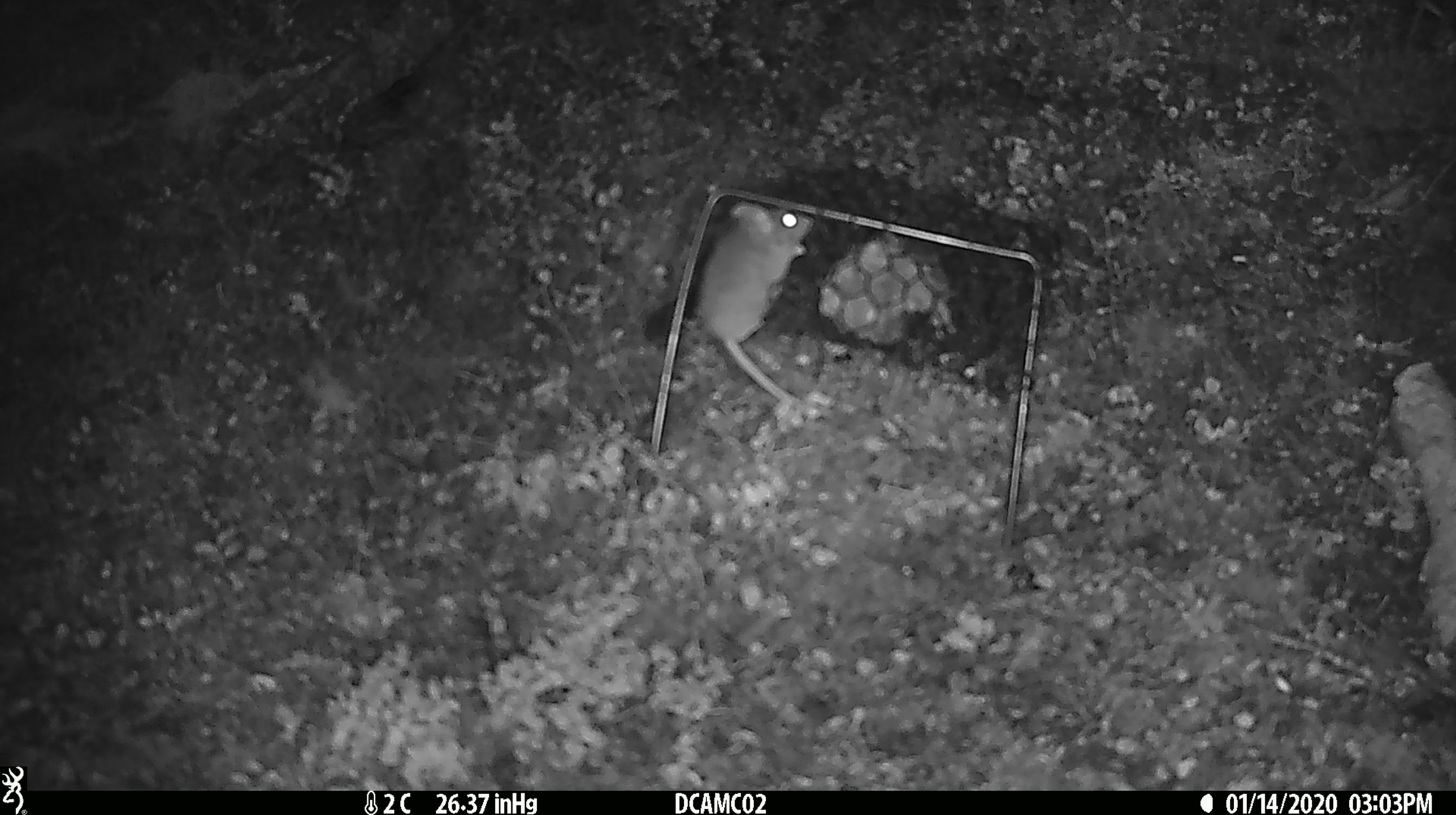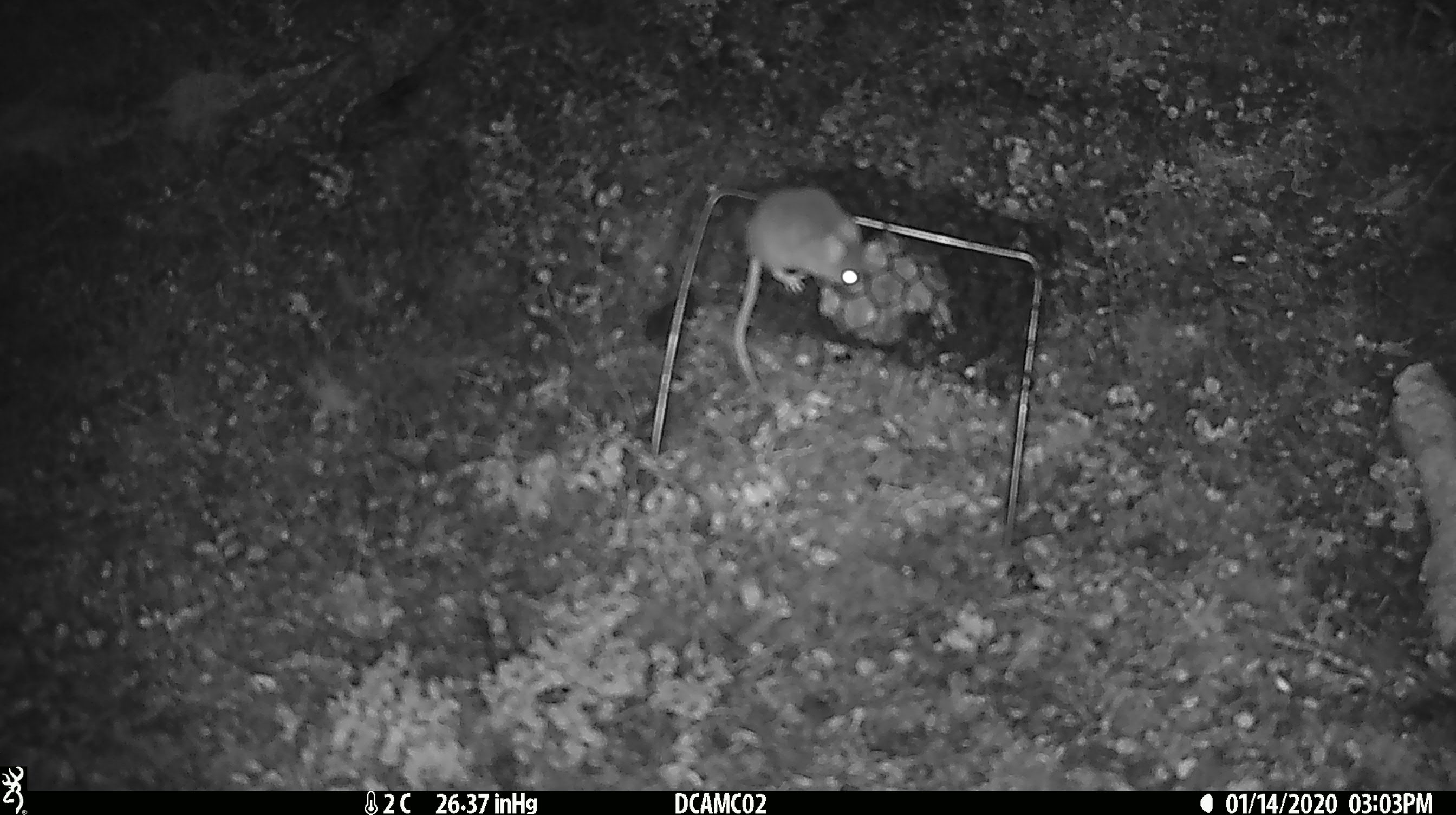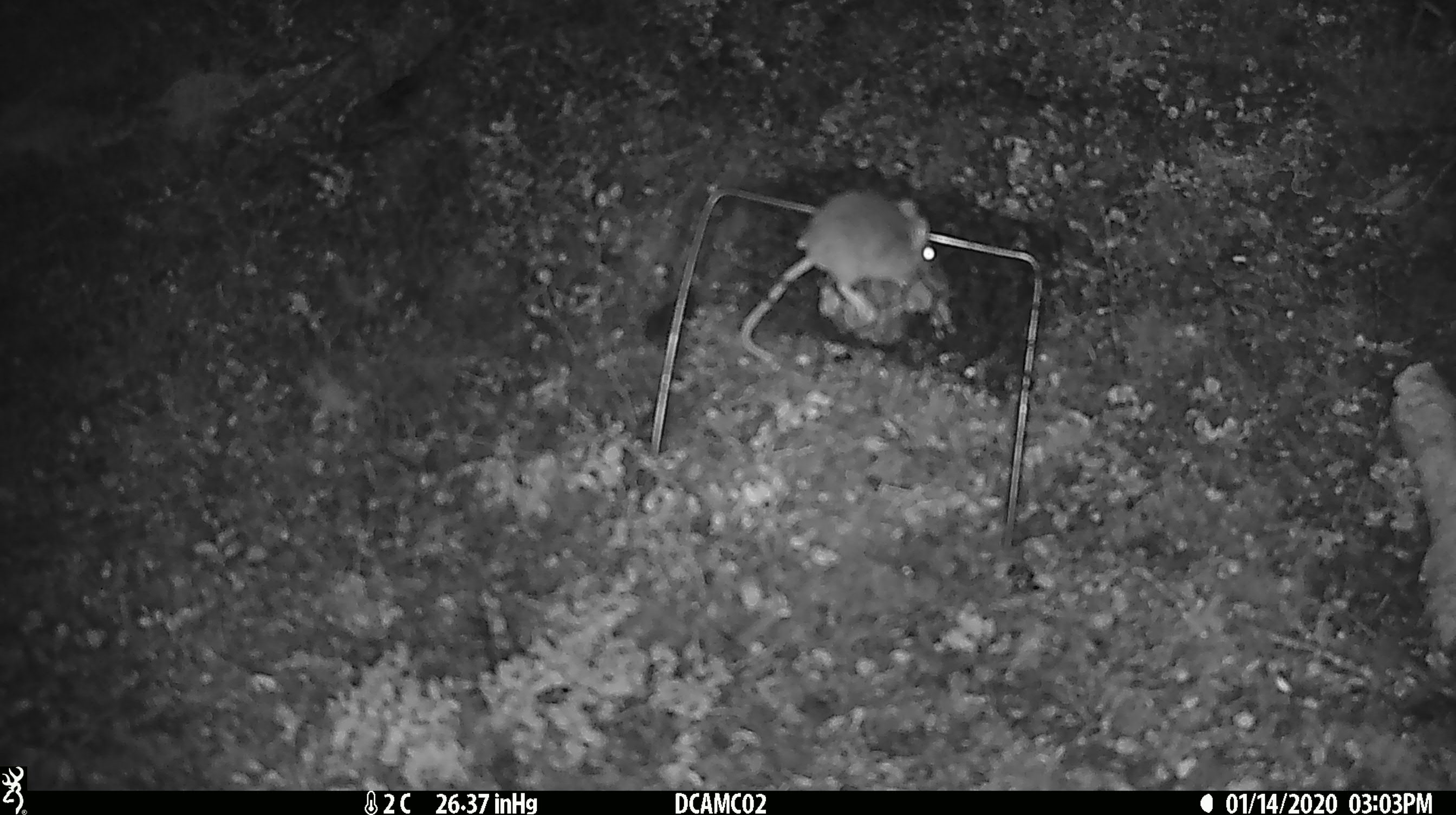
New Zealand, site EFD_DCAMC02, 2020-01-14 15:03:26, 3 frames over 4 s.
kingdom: Animalia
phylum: Chordata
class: Mammalia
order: Rodentia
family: Muridae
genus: Mus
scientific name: Mus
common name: mouse